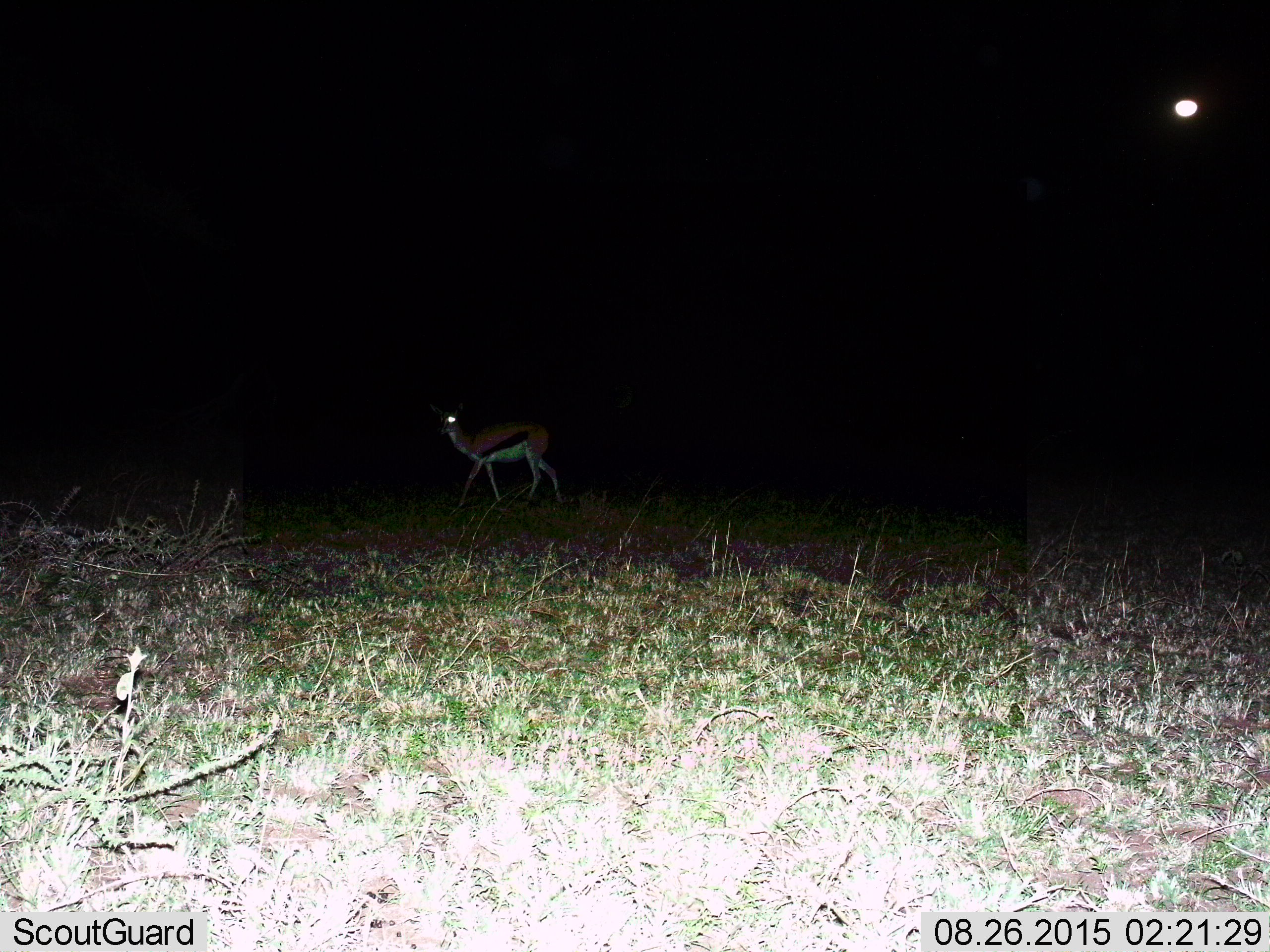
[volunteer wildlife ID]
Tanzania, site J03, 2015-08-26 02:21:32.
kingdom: Animalia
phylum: Chordata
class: Mammalia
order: Artiodactyla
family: Bovidae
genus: Eudorcas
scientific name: Eudorcas thomsonii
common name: thomson's gazelle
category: gazellethomsons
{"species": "gazellethomsons (thomson's gazelle) (Eudorcas thomsonii)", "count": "1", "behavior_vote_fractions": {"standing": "22%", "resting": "0%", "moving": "78%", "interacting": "0%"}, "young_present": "0%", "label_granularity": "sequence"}